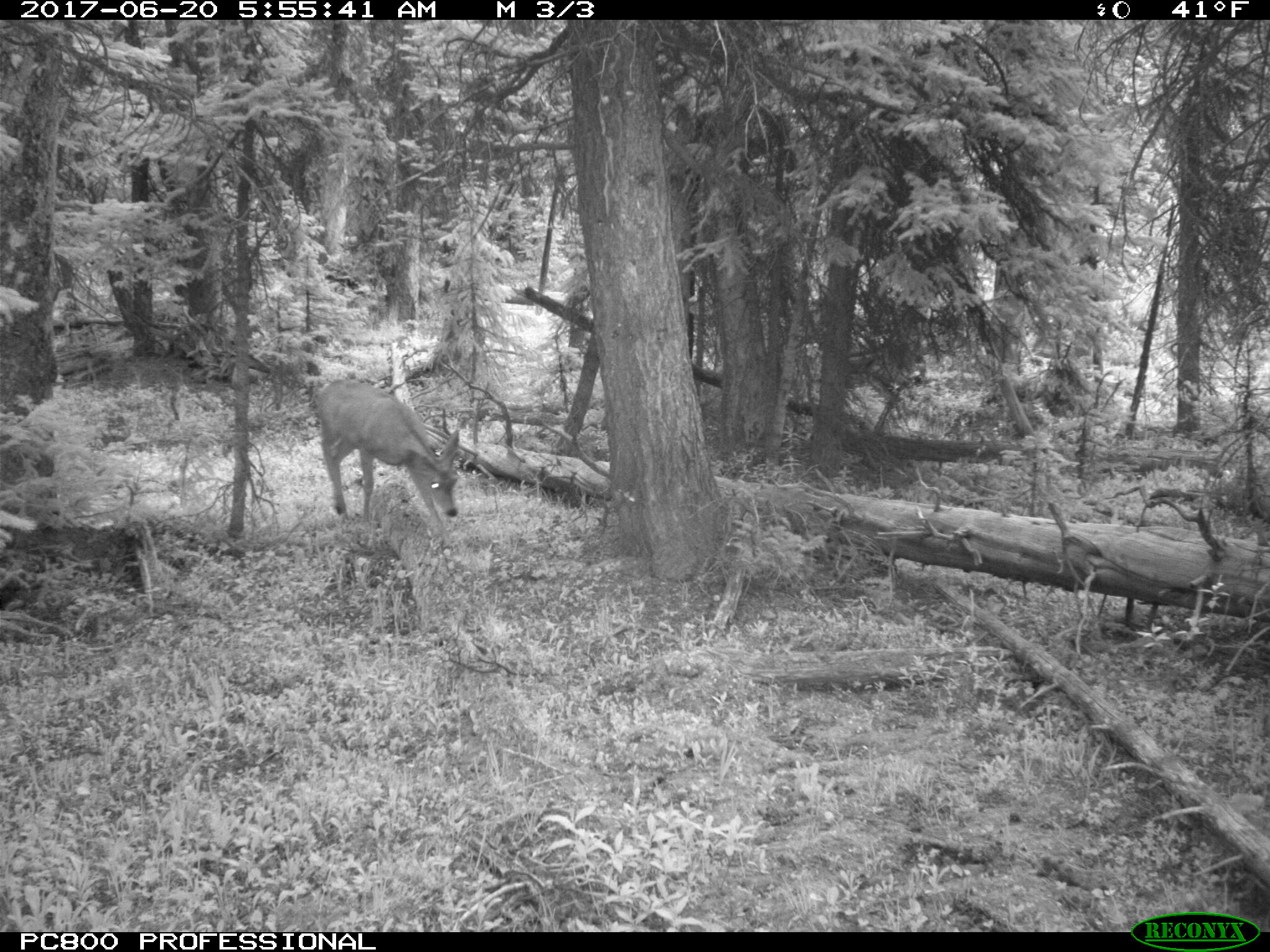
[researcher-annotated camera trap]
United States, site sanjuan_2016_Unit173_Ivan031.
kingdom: Animalia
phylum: Chordata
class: Mammalia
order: Artiodactyla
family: Cervidae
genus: Odocoileus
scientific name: Odocoileus hemionus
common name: mule deer